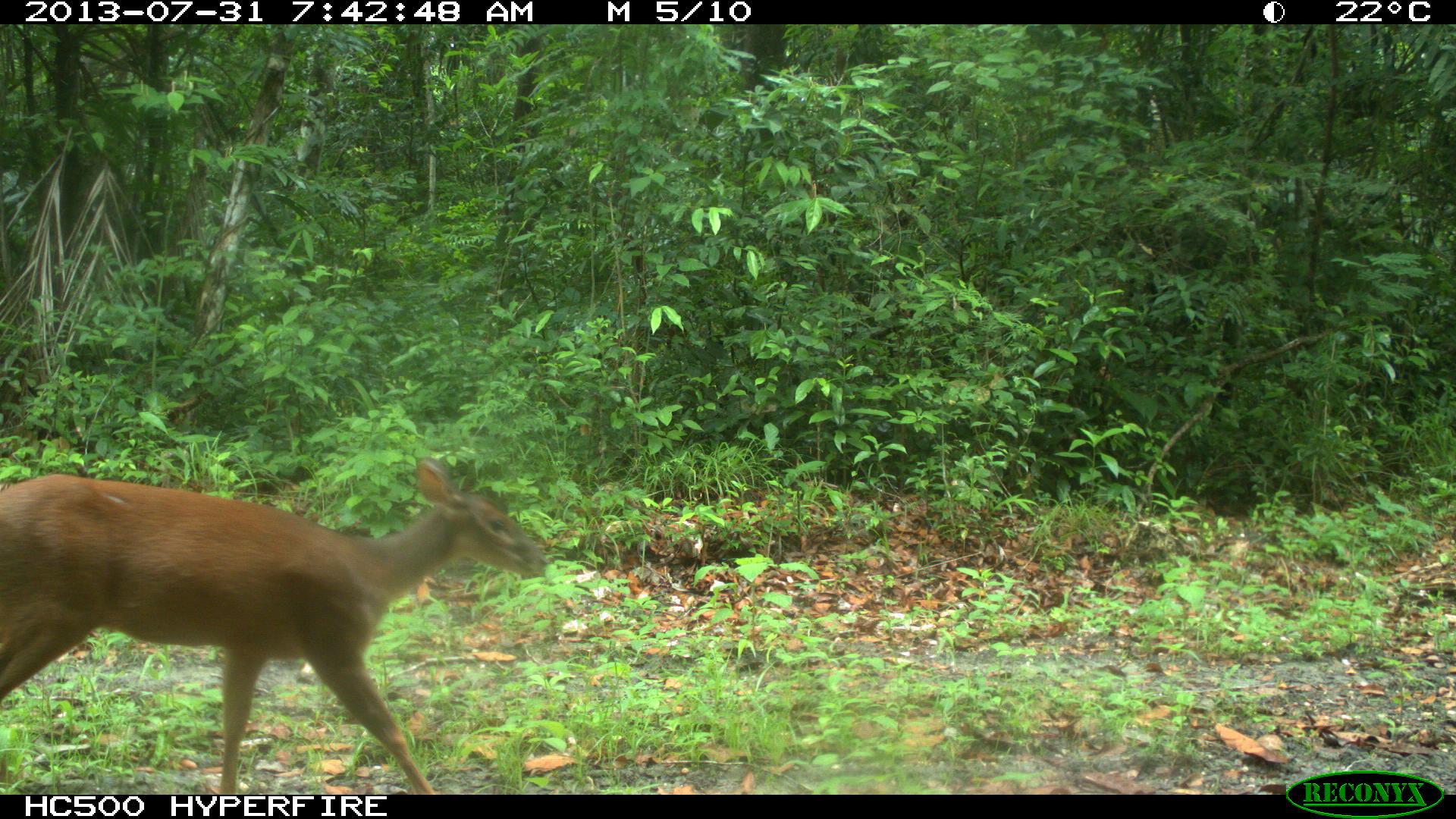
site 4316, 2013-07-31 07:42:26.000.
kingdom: Animalia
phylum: Chordata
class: Mammalia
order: Artiodactyla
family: Cervidae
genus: Mazama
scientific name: Mazama temama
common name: central american red brocket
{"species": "Mazama temama (central american red brocket)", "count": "1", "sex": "female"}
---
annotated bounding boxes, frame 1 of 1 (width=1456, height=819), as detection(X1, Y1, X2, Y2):
mazama temama: detection(0, 454, 548, 792)